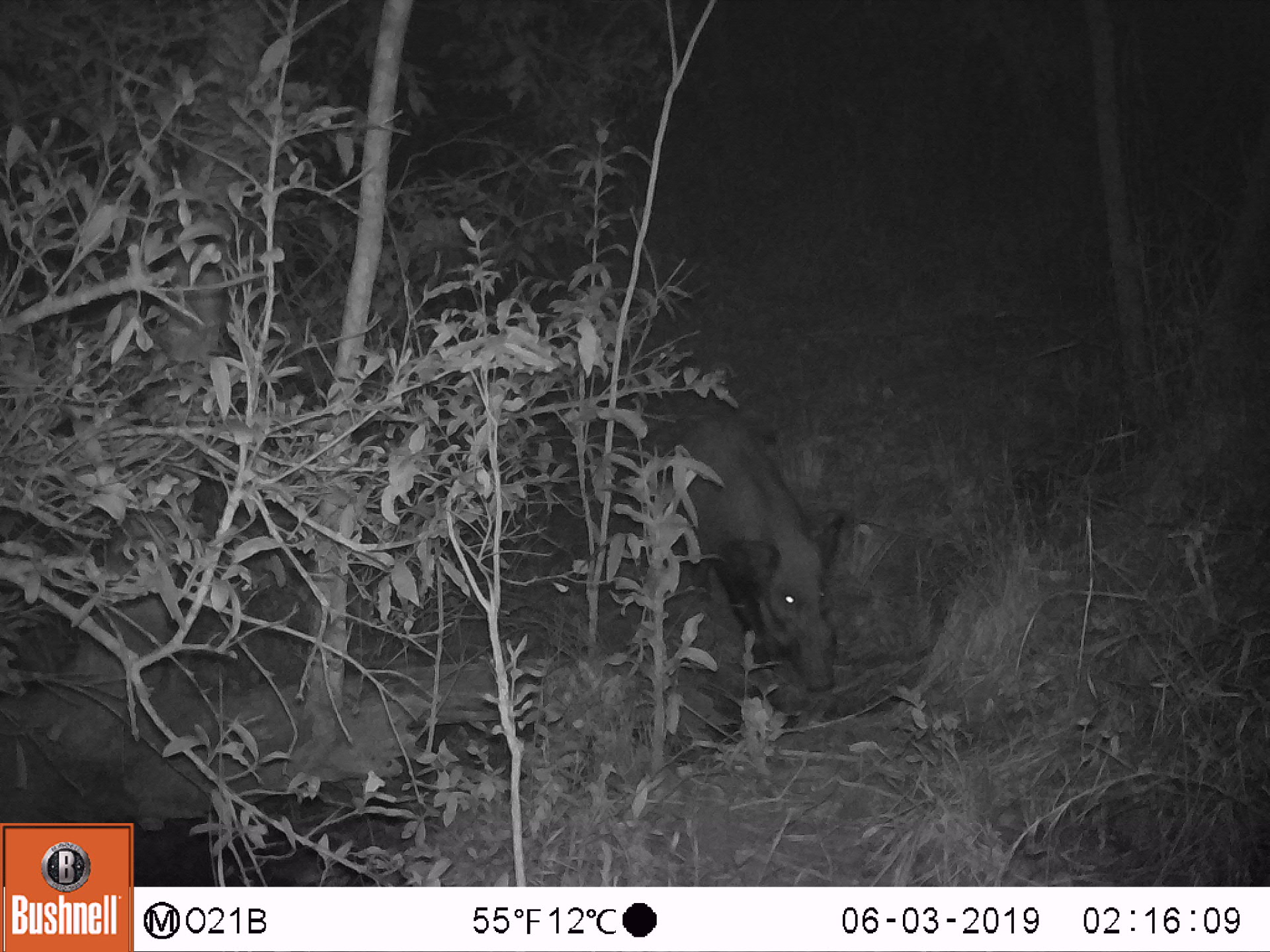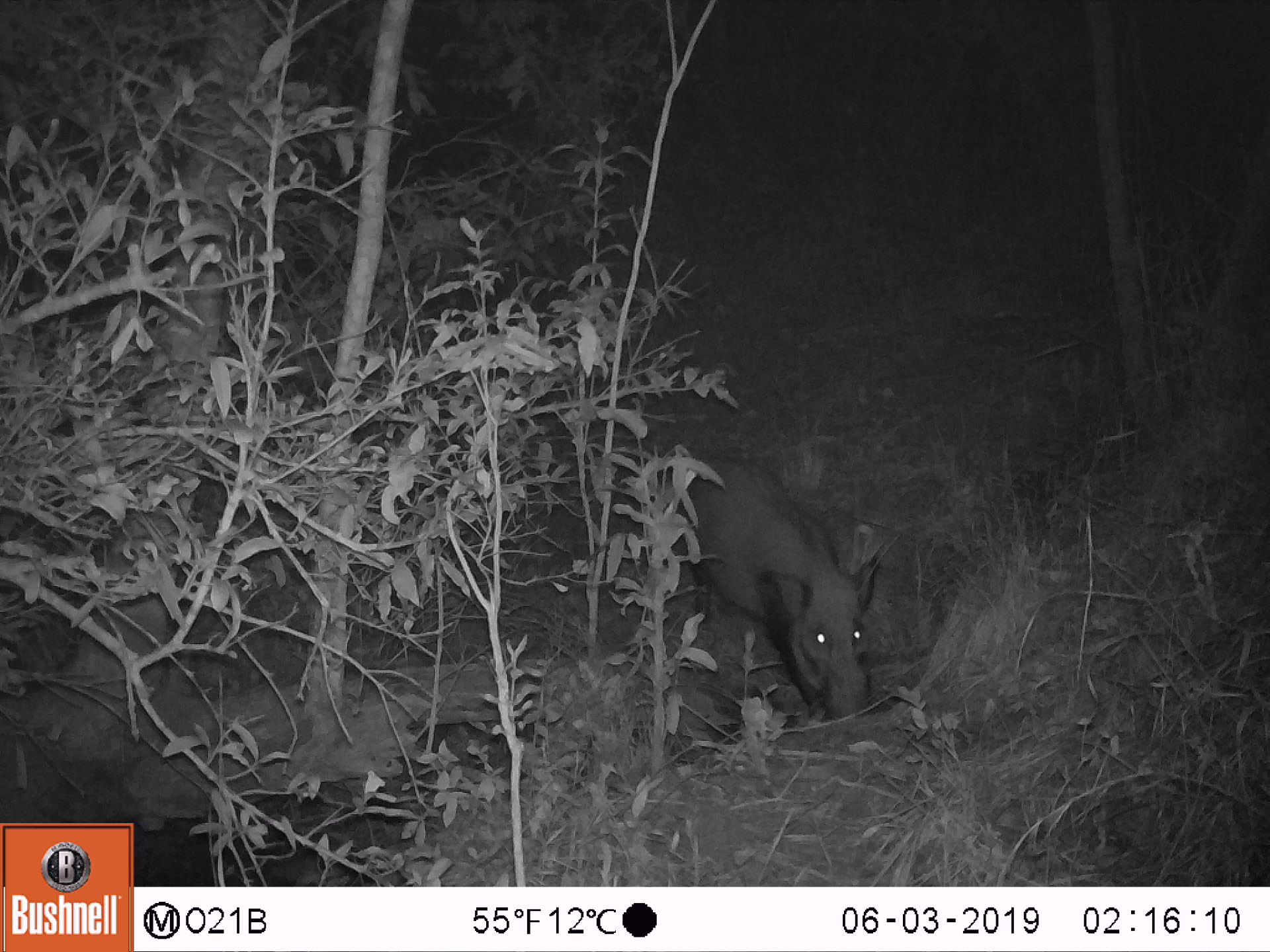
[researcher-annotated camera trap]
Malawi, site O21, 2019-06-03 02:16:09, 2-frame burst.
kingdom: Animalia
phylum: Chordata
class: Mammalia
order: Artiodactyla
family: Suidae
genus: Potamochoerus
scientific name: Potamochoerus larvatus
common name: bushpig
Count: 1.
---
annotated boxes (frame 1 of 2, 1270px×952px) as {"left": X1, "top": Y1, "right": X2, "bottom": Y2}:
bushpig: {"left": 651, "top": 406, "right": 854, "bottom": 693}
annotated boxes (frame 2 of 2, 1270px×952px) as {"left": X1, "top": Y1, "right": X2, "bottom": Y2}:
bushpig: {"left": 664, "top": 452, "right": 883, "bottom": 726}